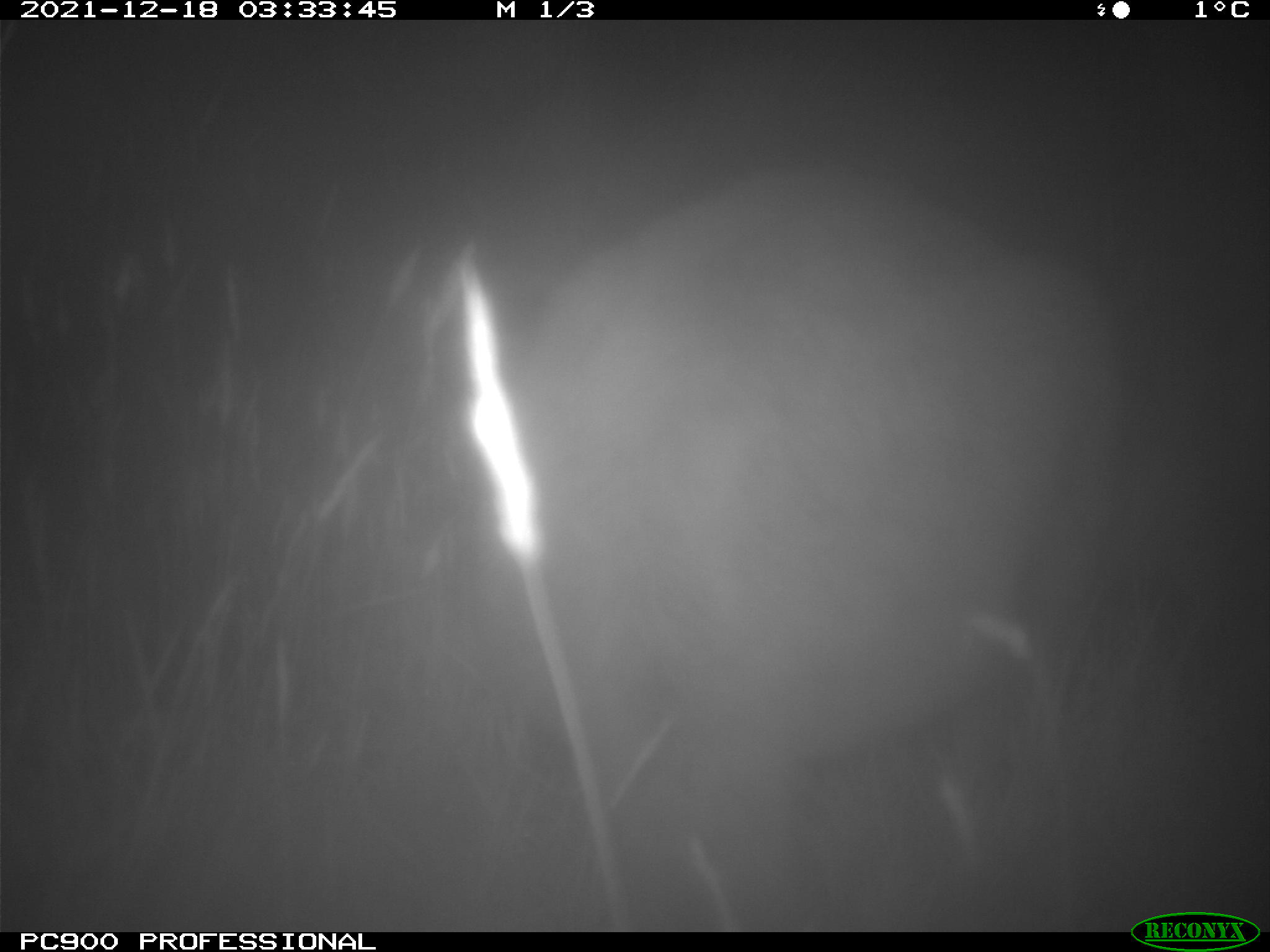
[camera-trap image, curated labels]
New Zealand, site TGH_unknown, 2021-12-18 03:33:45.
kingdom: Animalia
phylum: Chordata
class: Mammalia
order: Diprotodontia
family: Macropodidae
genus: Notamacropus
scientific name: Notamacropus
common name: wallaby